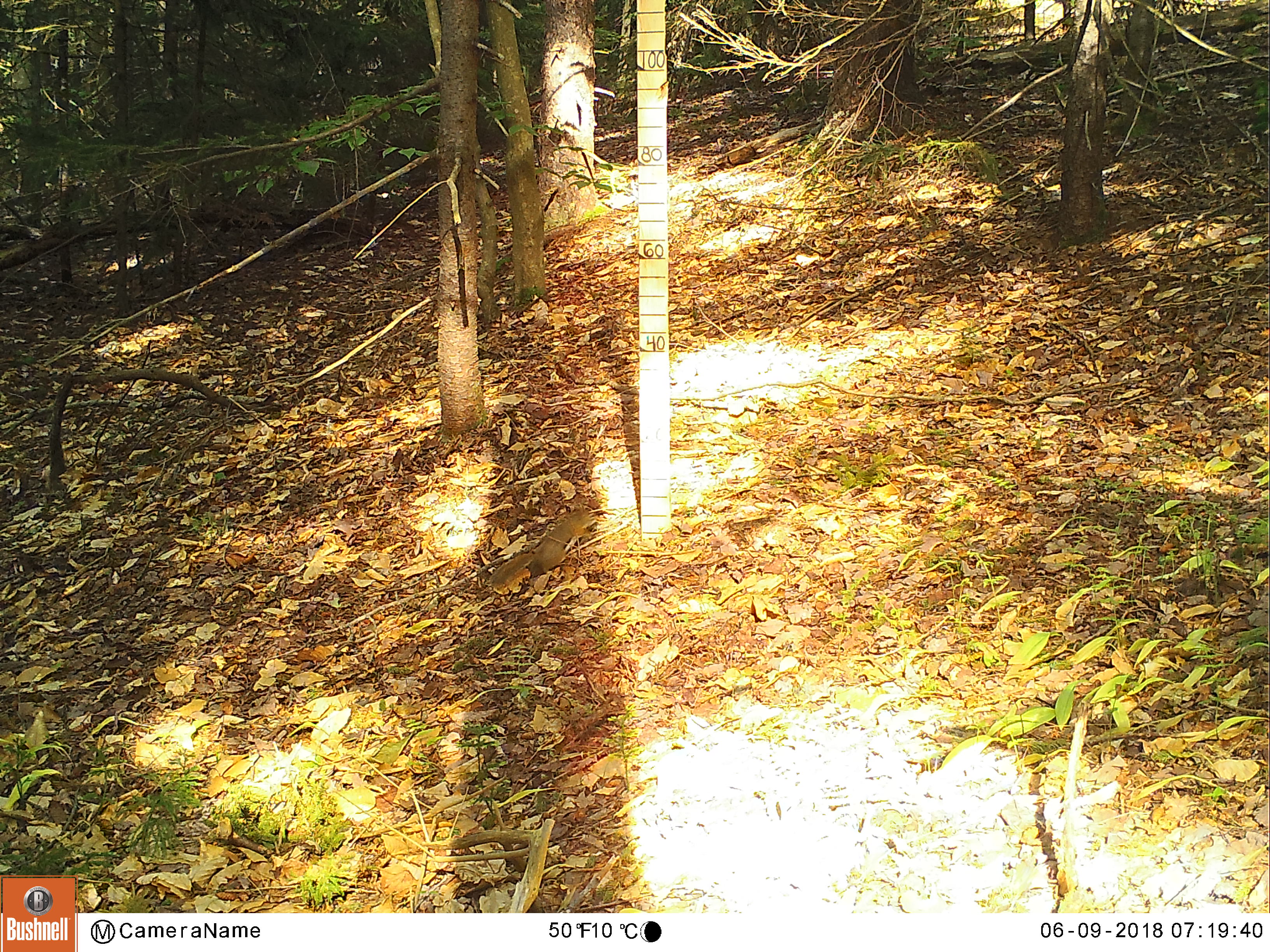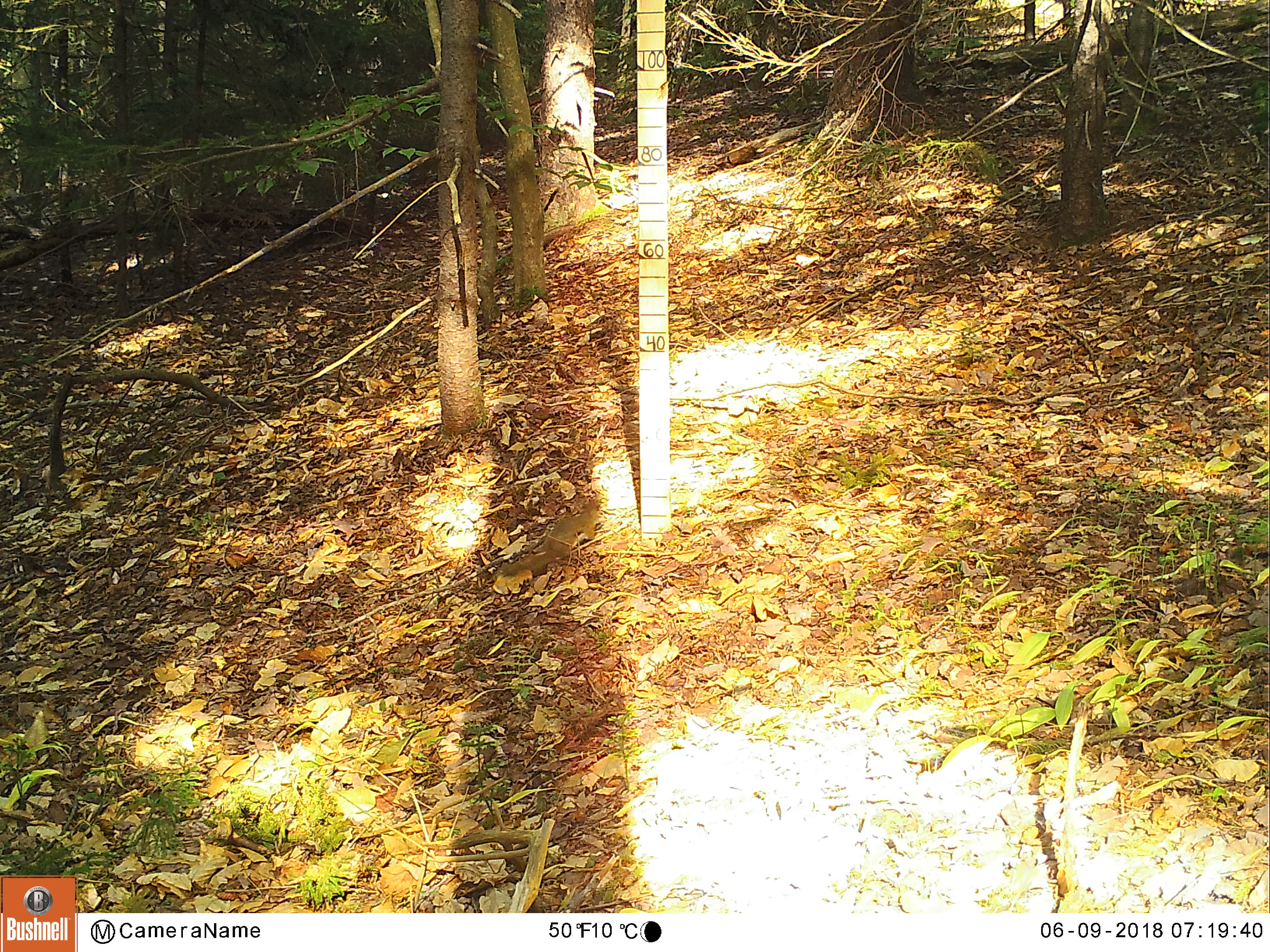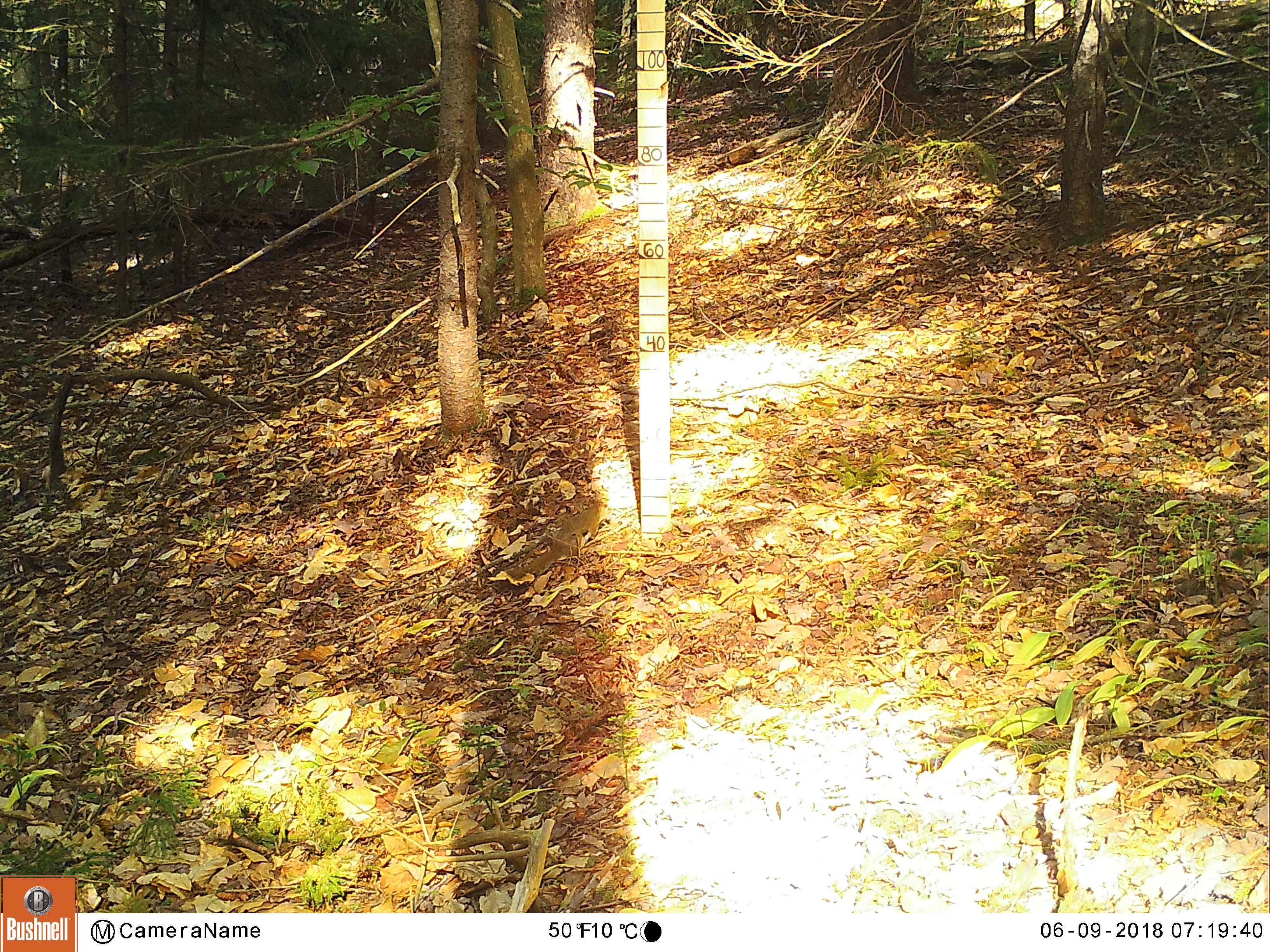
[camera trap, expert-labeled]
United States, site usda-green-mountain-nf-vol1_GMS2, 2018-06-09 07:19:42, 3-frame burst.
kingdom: Animalia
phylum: Chordata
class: Mammalia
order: Rodentia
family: Sciuridae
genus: Tamiasciurus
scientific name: Tamiasciurus hudsonicus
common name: red squirrel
Red squirrel (Tamiasciurus hudsonicus).